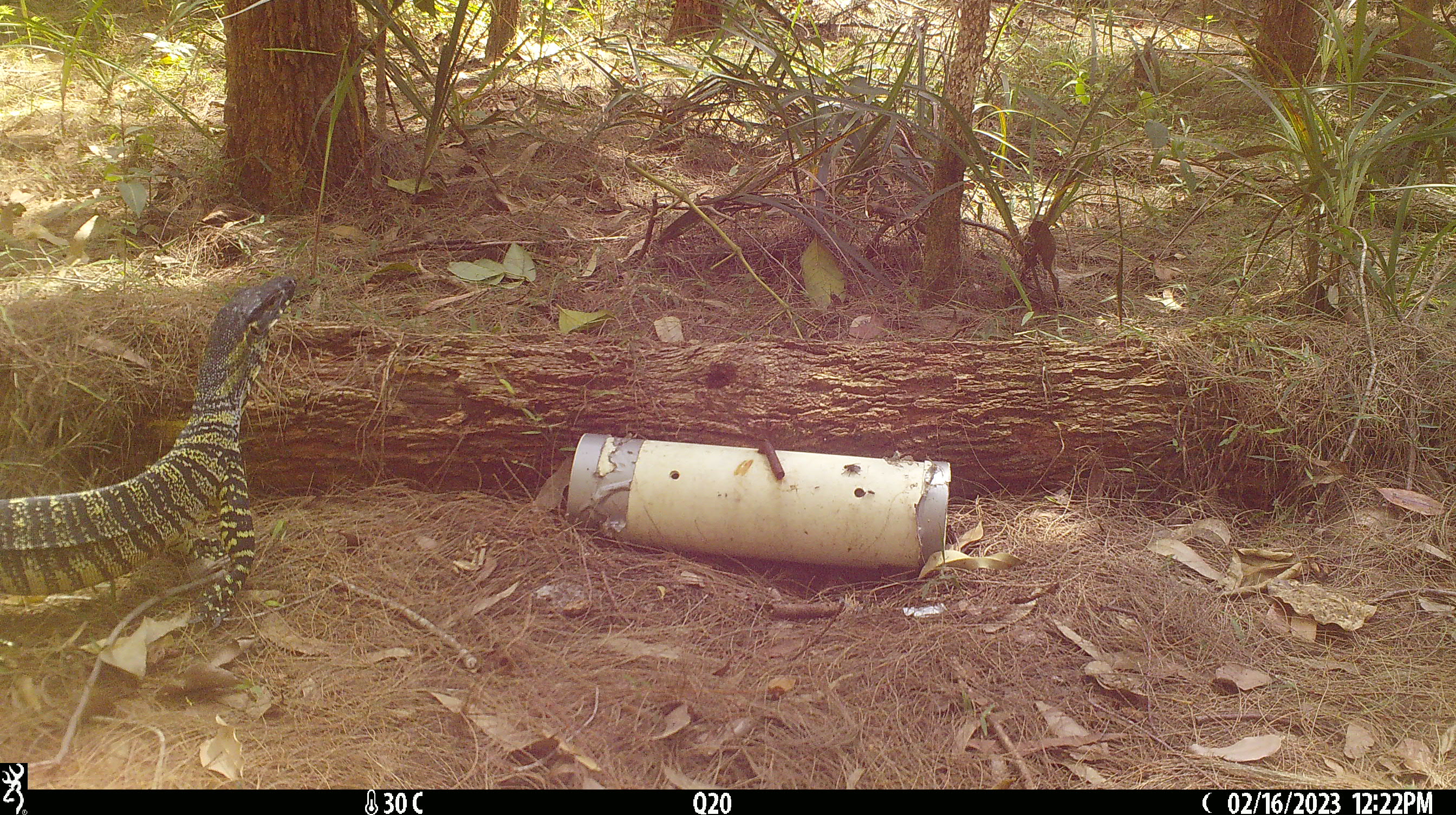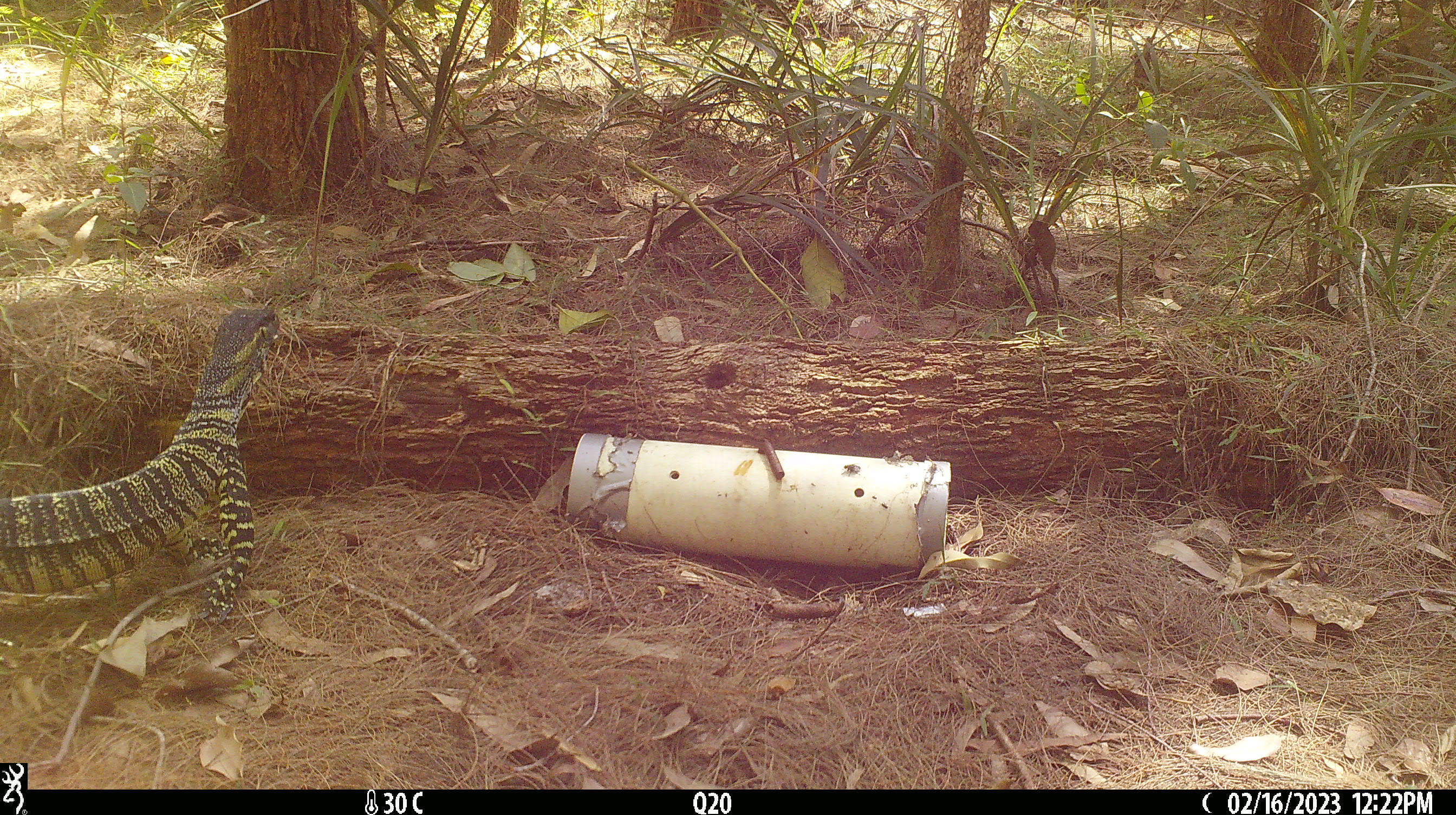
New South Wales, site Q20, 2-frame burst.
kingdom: Animalia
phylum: Chordata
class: Reptilia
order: Squamata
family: Varanidae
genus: Varanus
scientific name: Varanus varius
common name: lace monitor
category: goanna